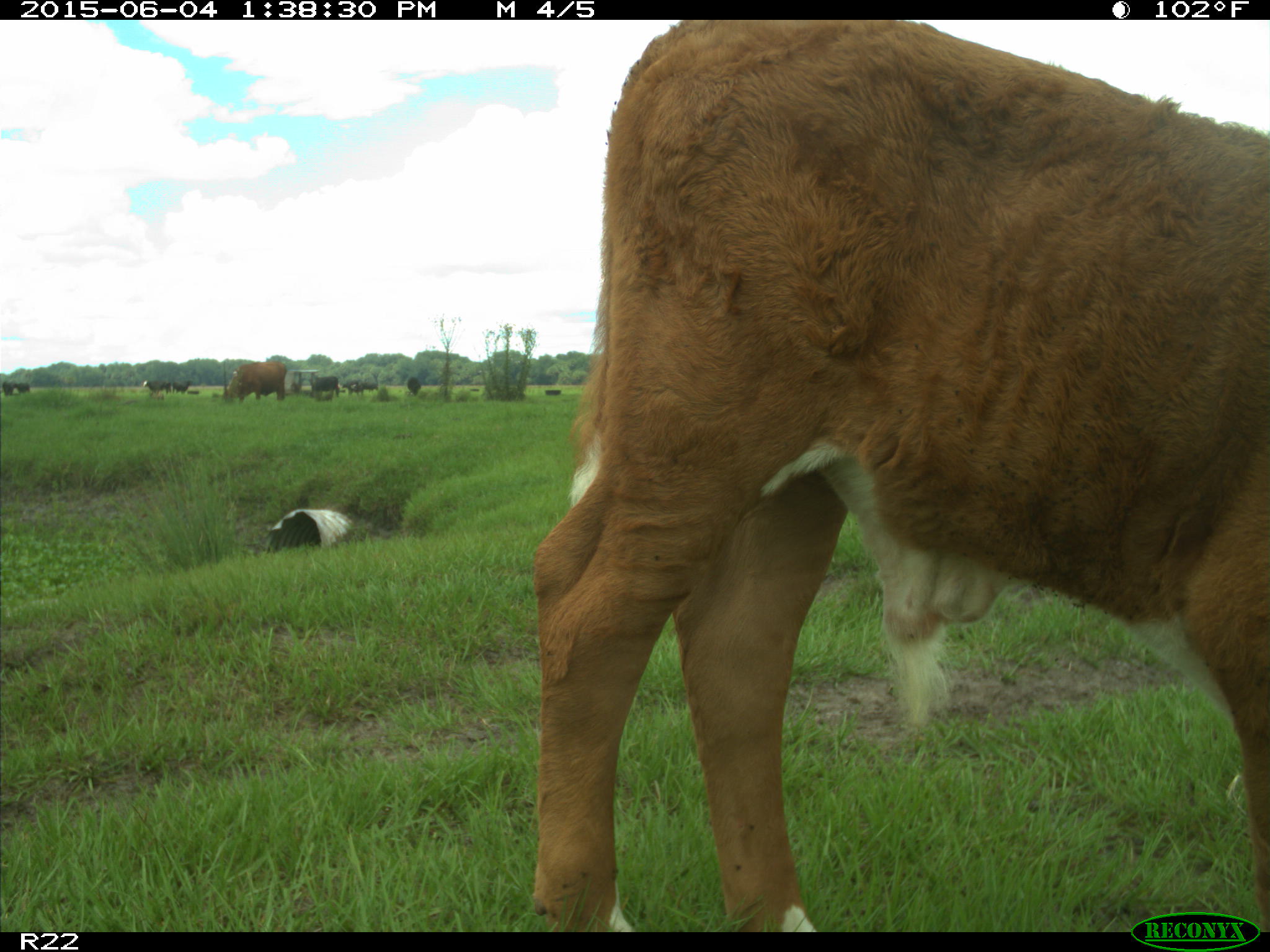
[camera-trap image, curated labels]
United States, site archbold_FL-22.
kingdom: Animalia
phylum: Chordata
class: Mammalia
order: Artiodactyla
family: Bovidae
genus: Bos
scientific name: Bos taurus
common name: domestic cow